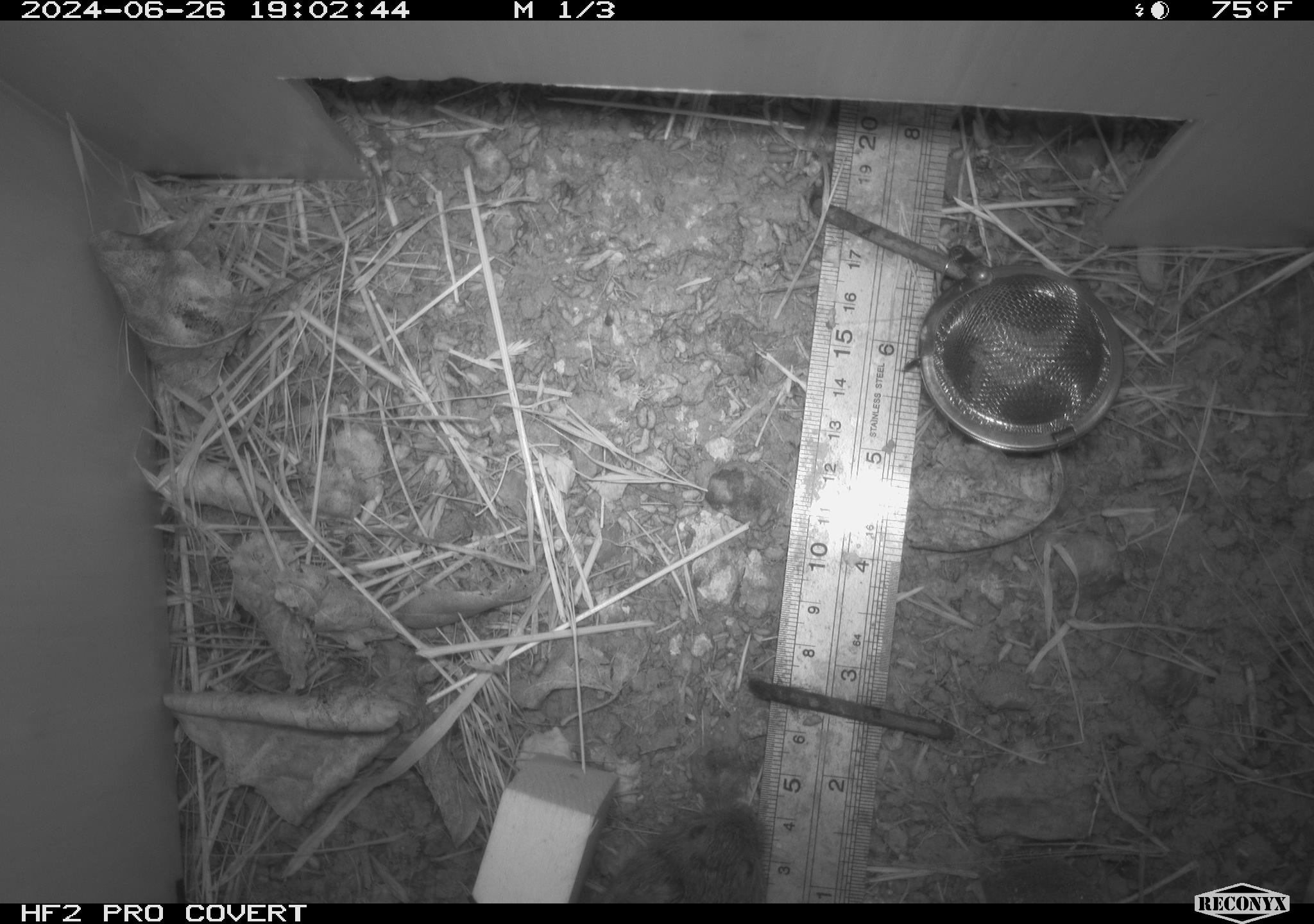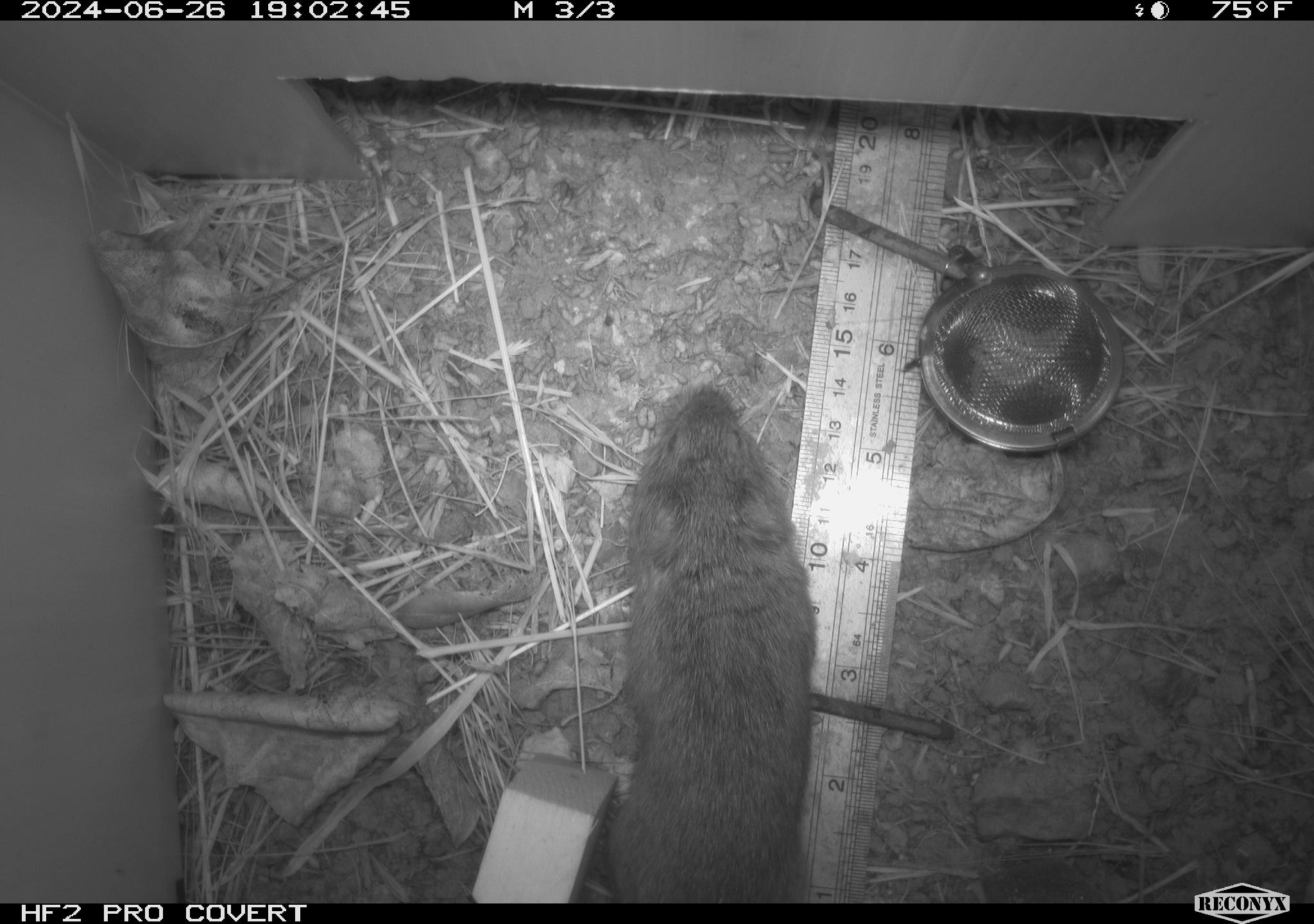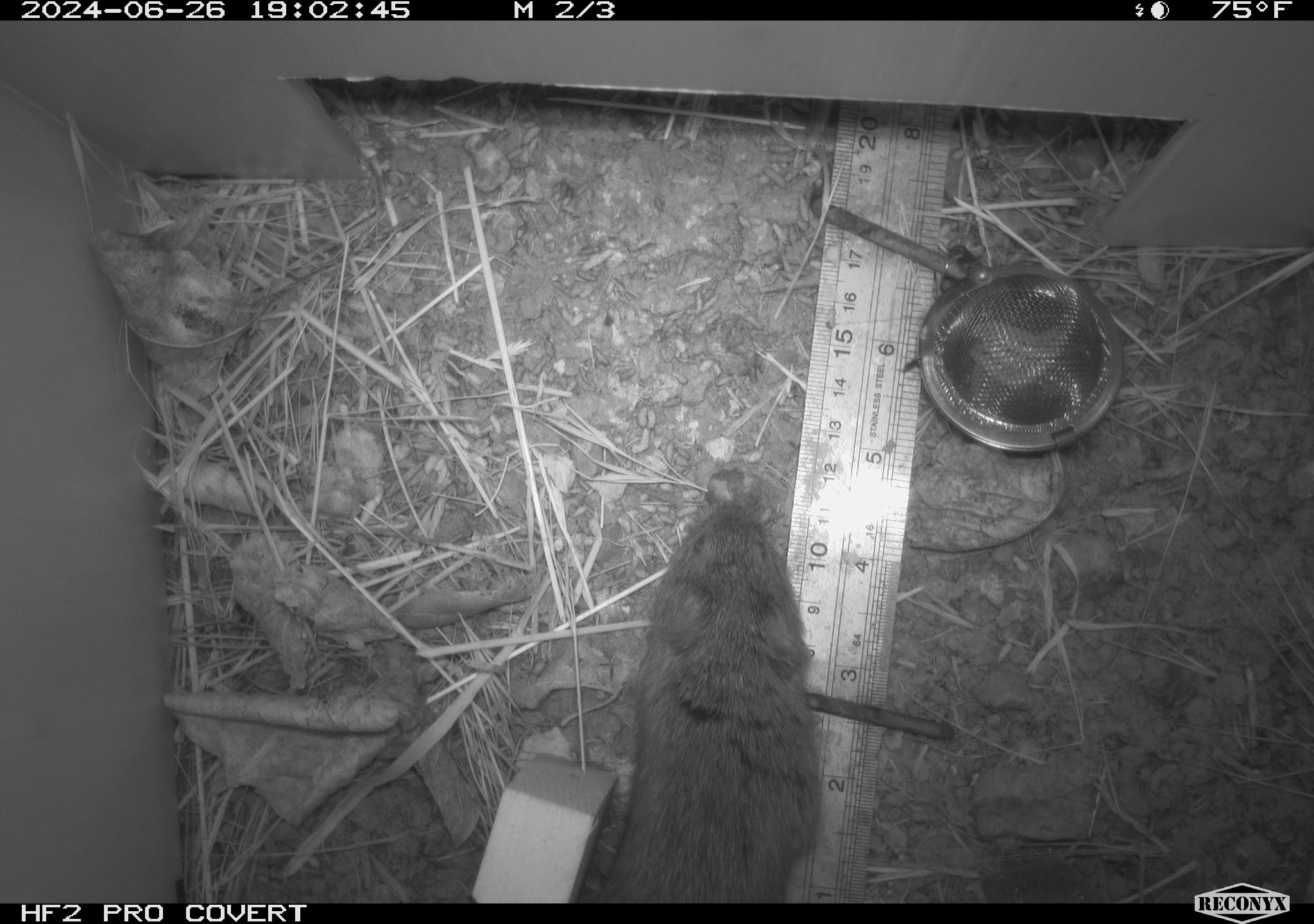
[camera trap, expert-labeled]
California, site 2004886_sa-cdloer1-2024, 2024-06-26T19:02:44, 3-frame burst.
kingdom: Animalia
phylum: Chordata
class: Mammalia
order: Rodentia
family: Cricetidae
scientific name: Arvicolinae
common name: voles, lemmings, and muskrats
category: arvicolinae subfamily